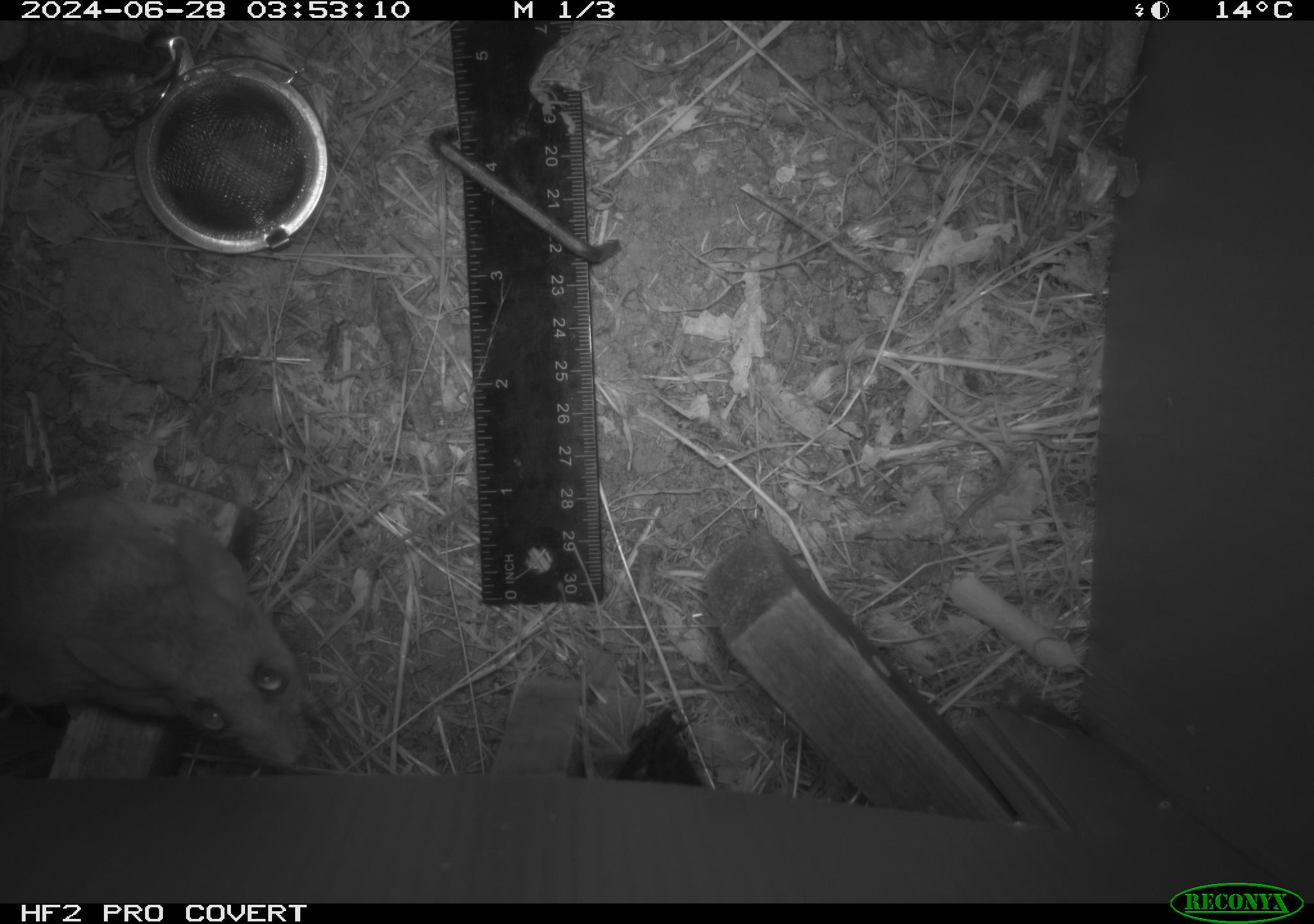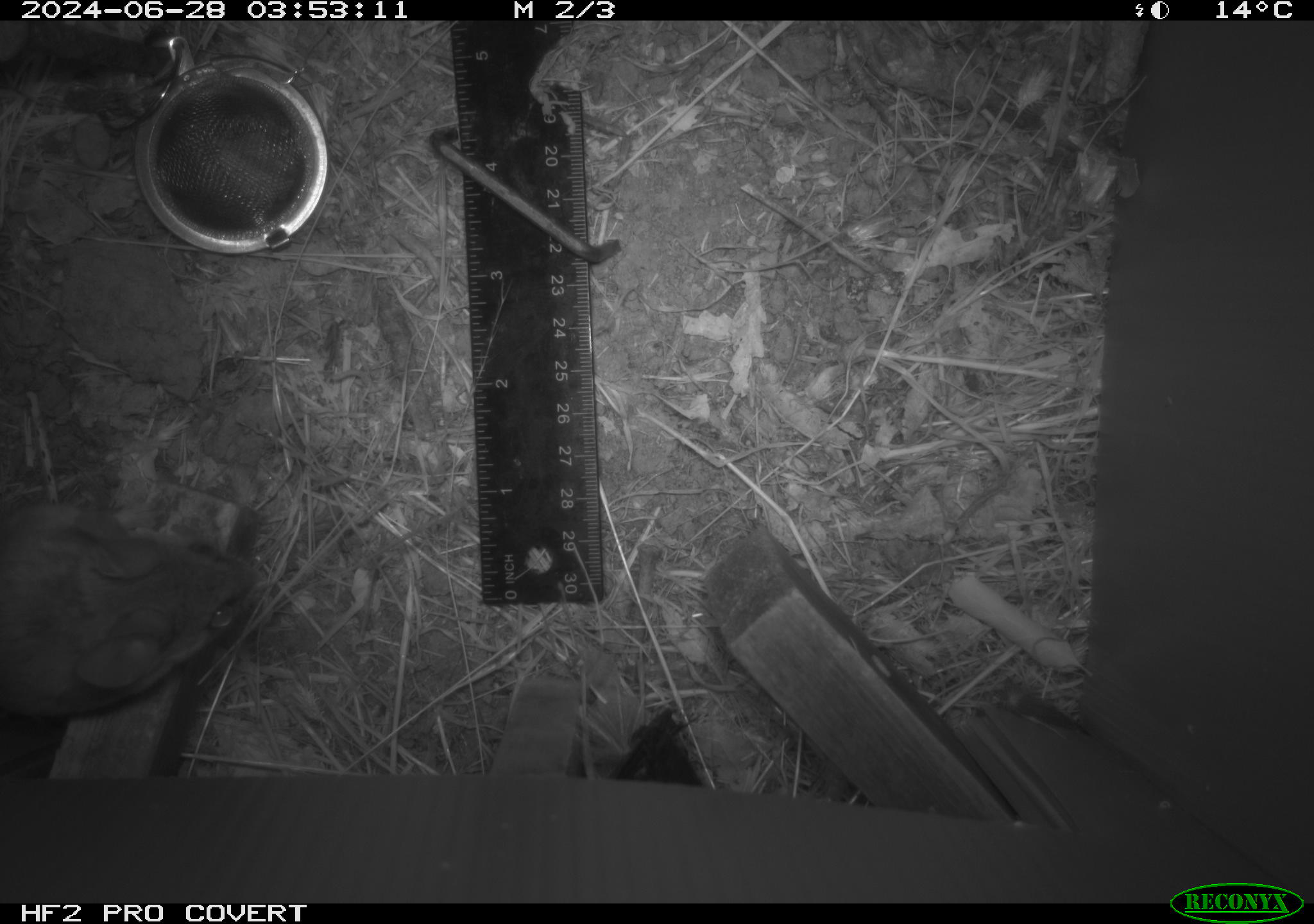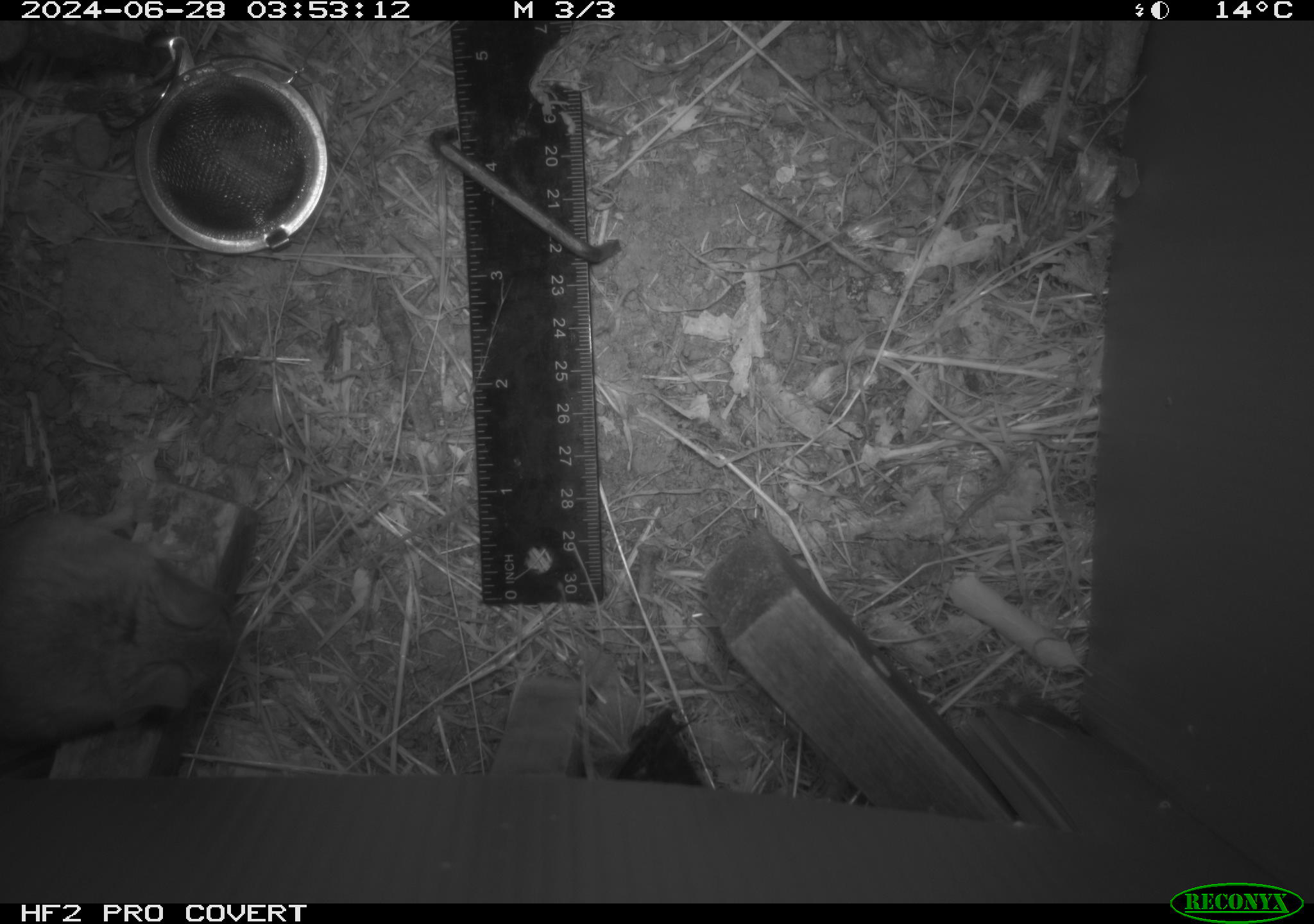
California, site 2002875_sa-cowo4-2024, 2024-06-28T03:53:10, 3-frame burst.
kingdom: Animalia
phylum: Chordata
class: Mammalia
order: Rodentia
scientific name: Rodentia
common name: rodent